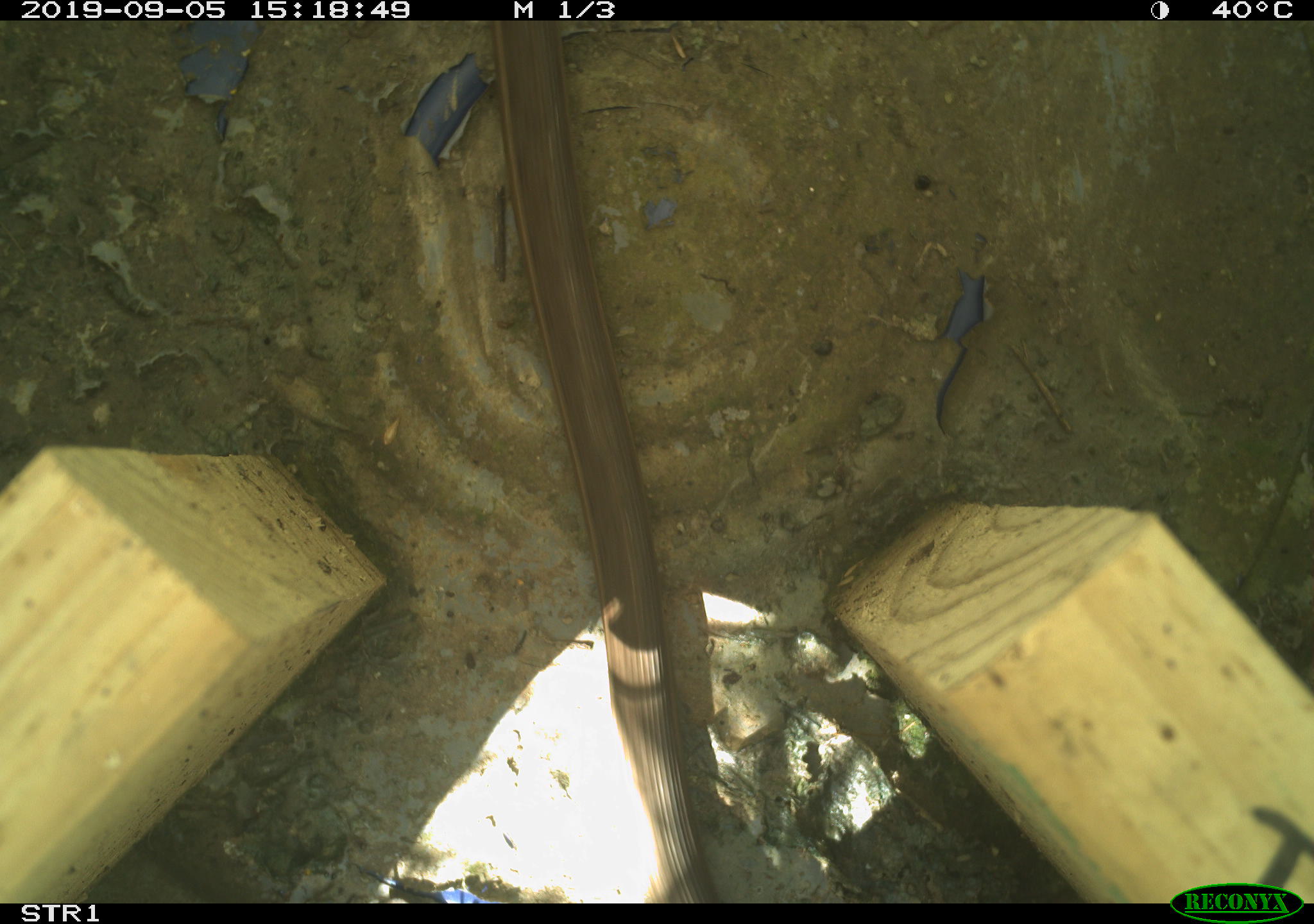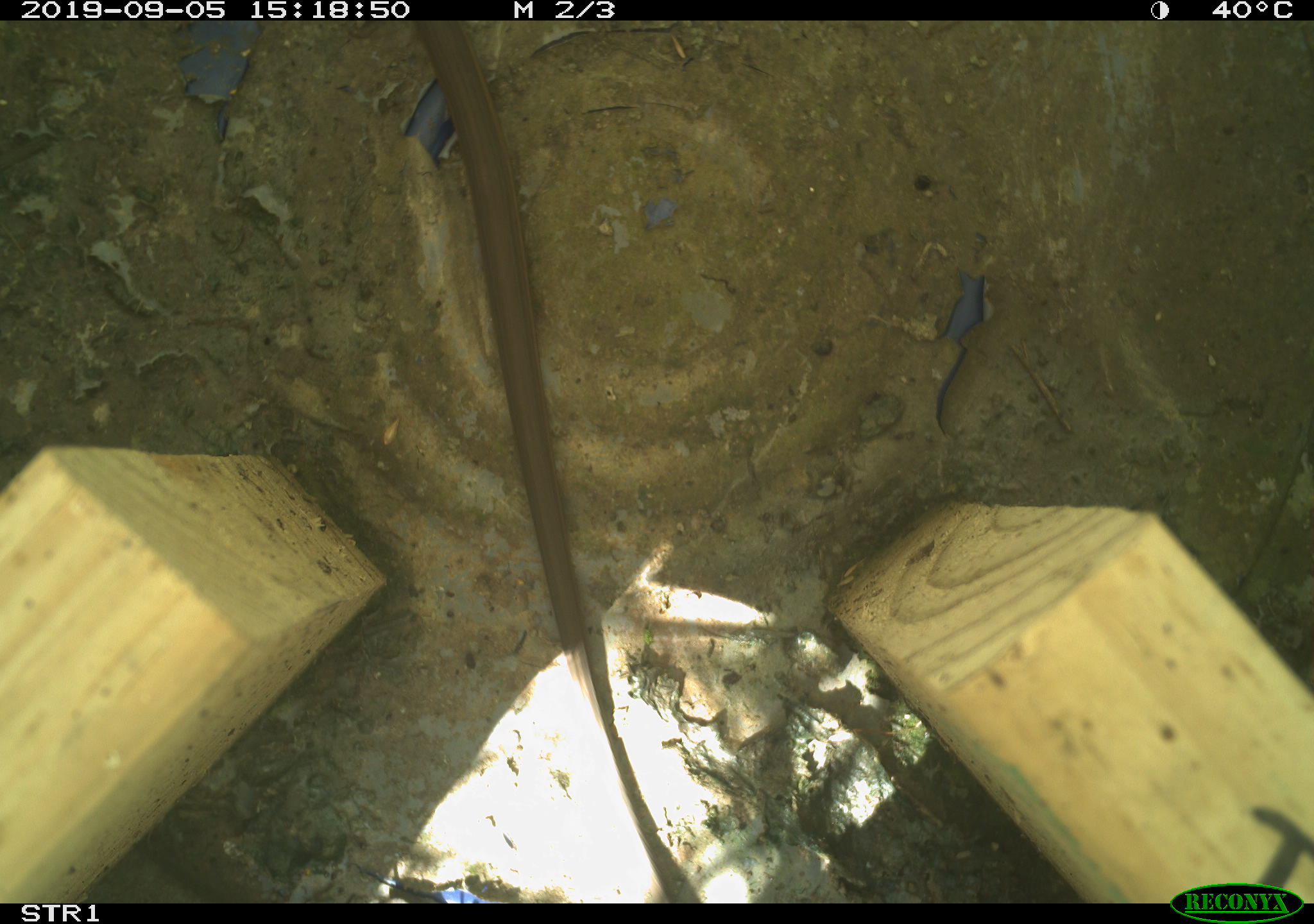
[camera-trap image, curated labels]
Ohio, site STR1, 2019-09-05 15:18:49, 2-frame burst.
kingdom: Animalia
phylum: Chordata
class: Reptilia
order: Squamata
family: Colubridae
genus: Thamnophis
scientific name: Thamnophis sirtalis sirtalis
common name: eastern gartersnake